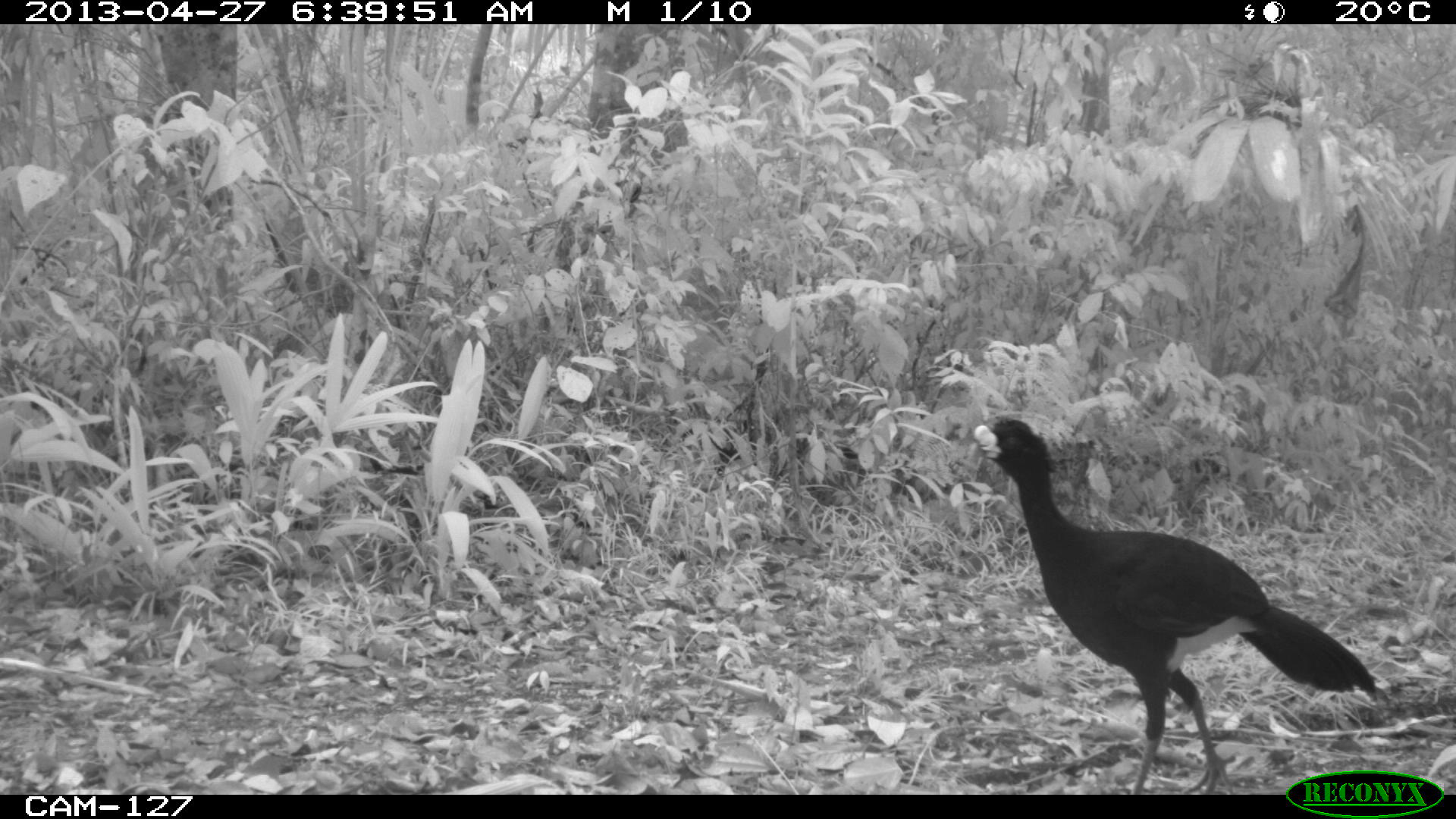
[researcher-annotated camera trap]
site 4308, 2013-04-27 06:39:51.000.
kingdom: Animalia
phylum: Chordata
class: Aves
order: Galliformes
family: Cracidae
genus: Crax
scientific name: Crax rubra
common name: great curassow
Crax rubra (great curassow), count 1, sex male.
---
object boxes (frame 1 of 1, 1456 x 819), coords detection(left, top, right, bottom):
crax rubra: detection(965, 415, 1391, 793)